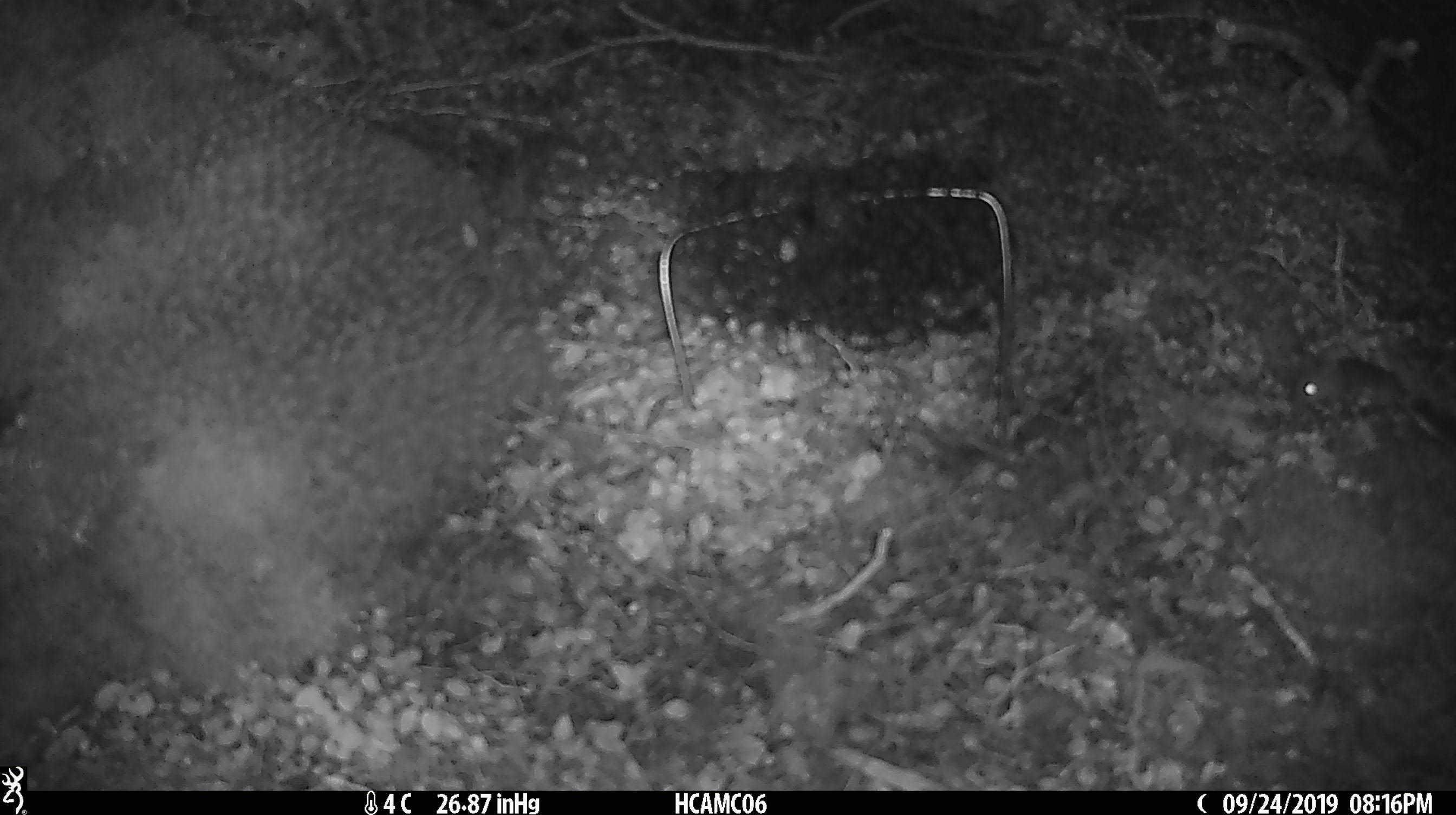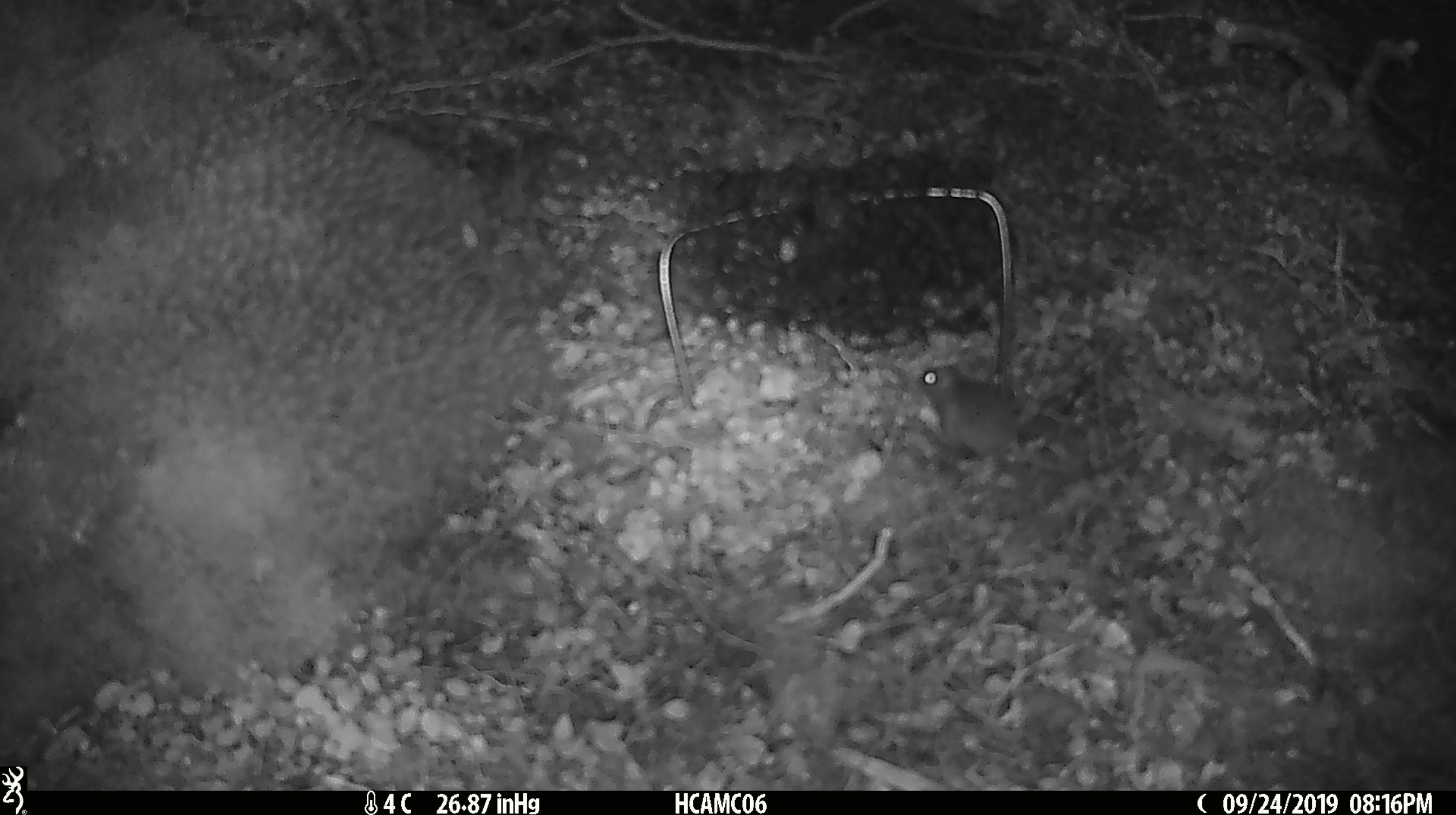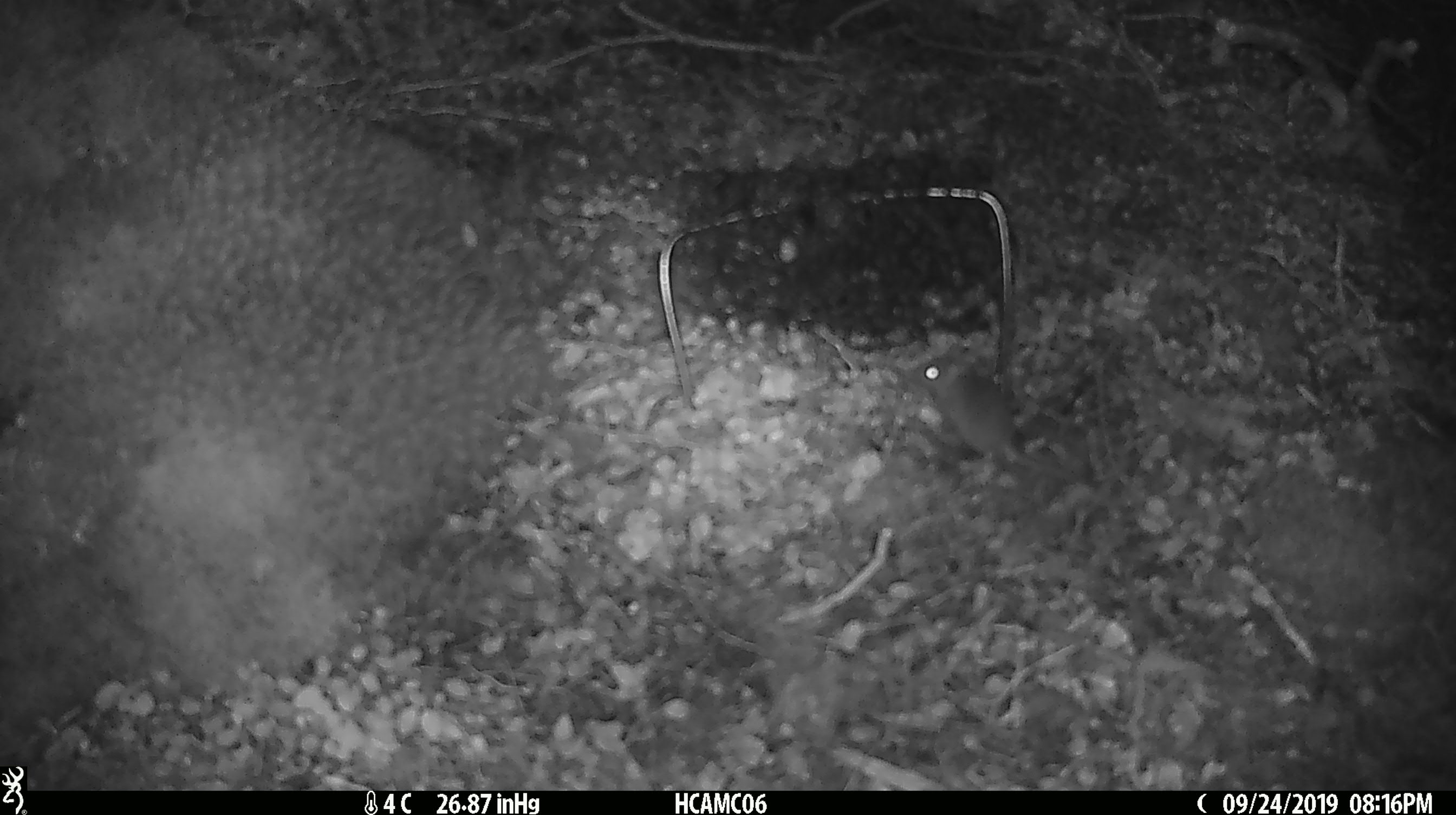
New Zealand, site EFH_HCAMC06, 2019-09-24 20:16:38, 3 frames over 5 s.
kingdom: Animalia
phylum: Chordata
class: Mammalia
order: Rodentia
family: Muridae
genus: Mus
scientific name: Mus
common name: mouse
Mouse (Mus).